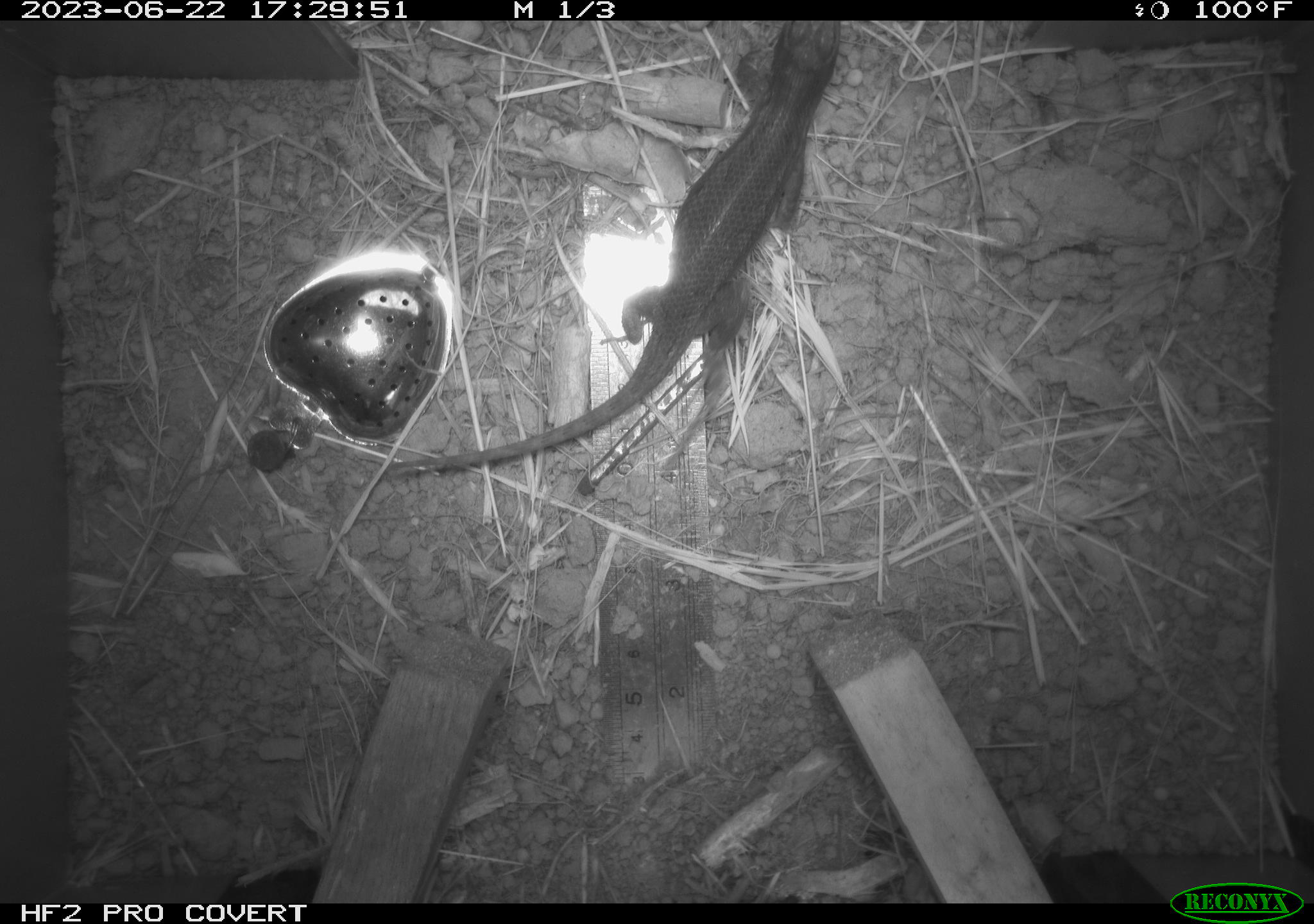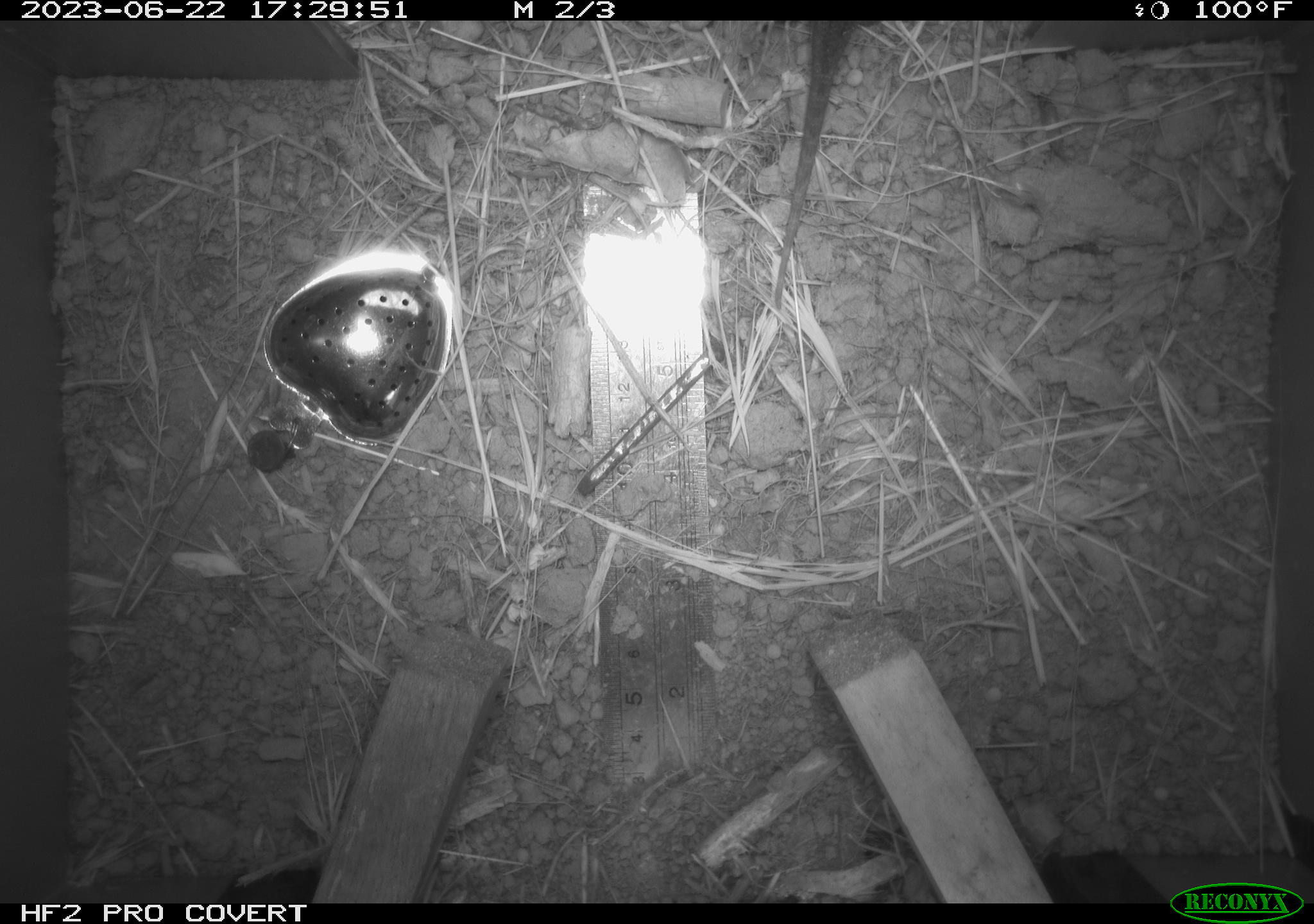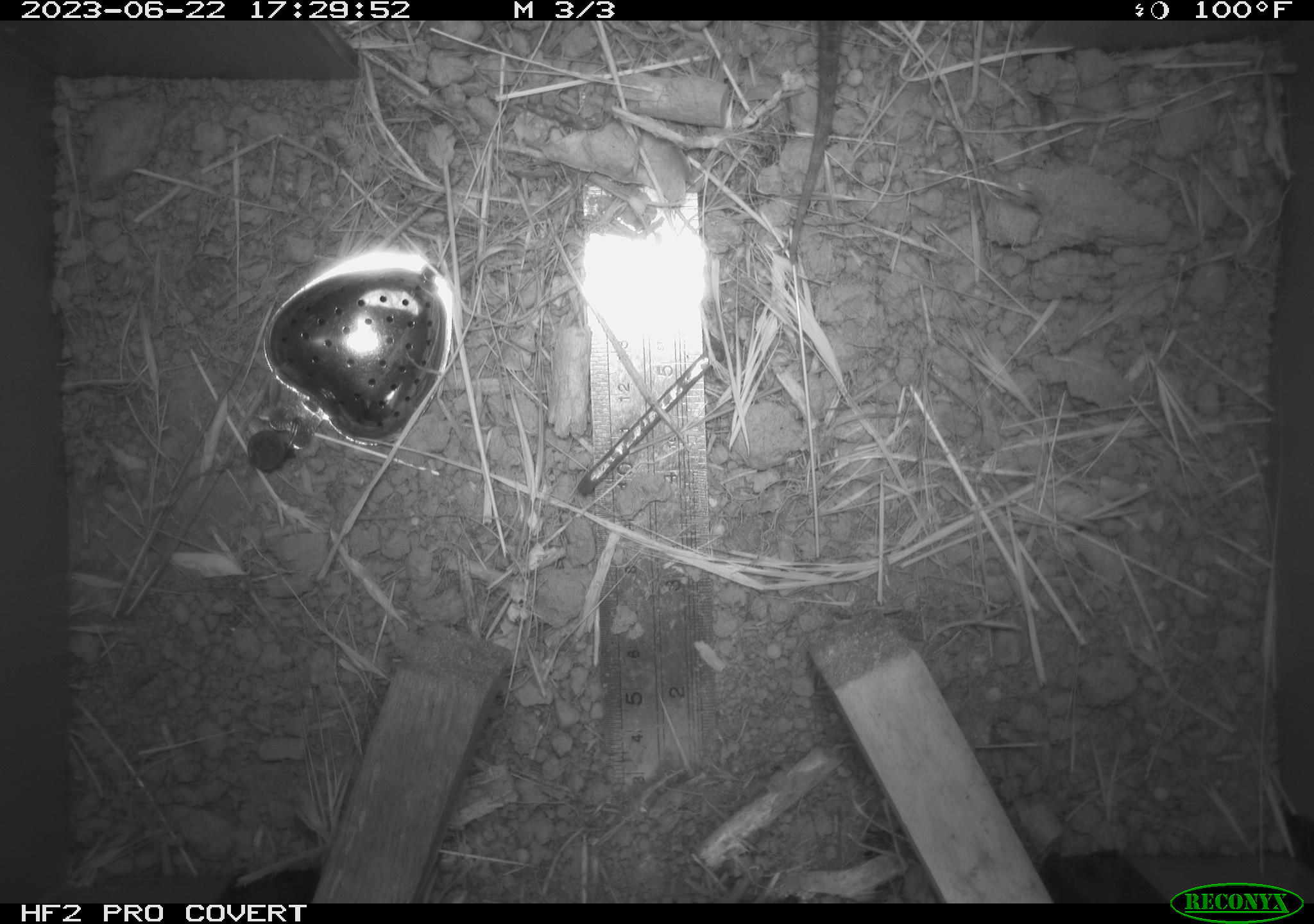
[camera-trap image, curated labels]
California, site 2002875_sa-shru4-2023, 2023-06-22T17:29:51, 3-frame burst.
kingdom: Animalia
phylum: Chordata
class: Reptilia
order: Squamata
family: Phrynosomatidae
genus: Sceloporus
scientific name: Sceloporus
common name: spiny lizards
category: sceloporus species